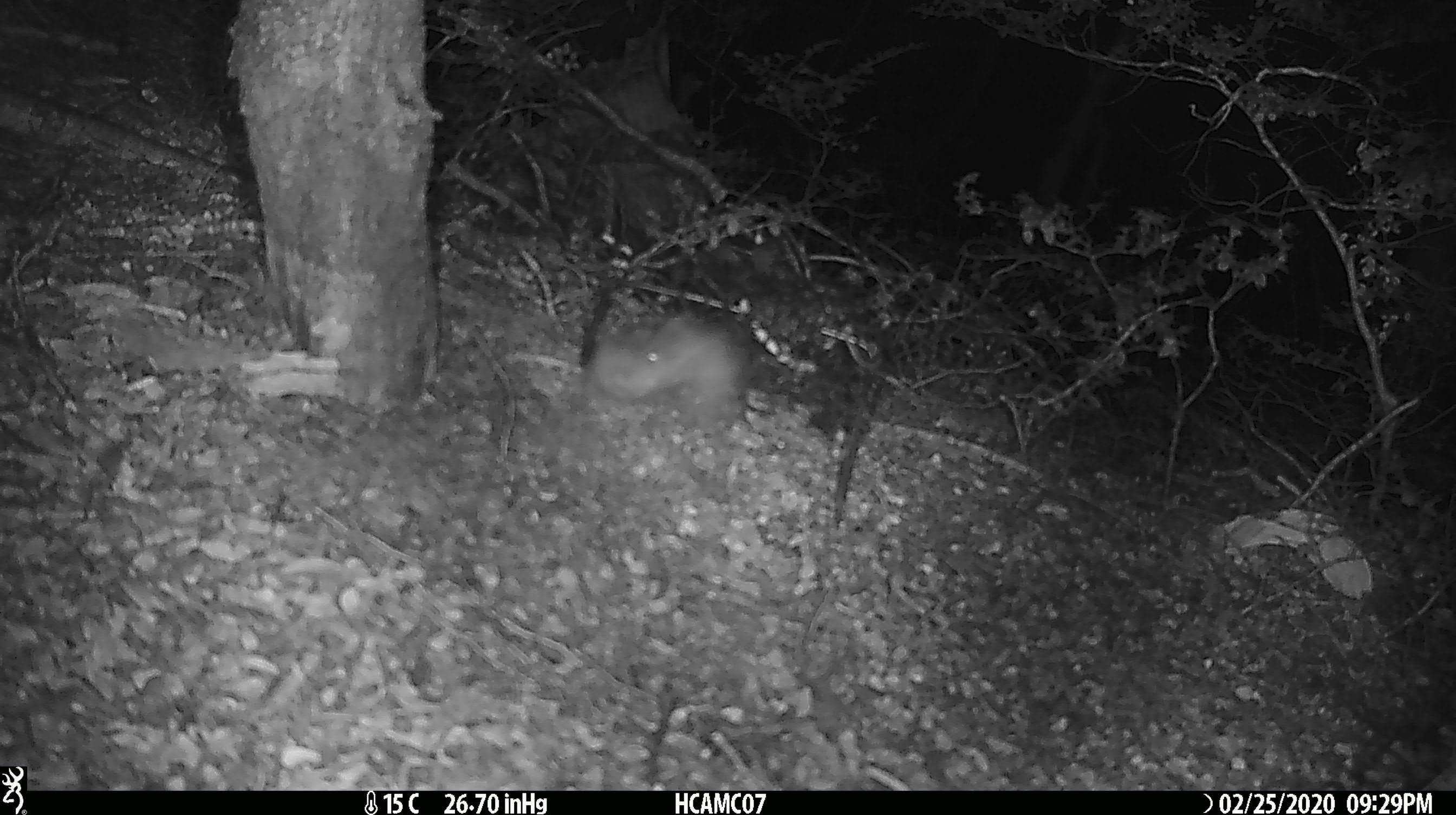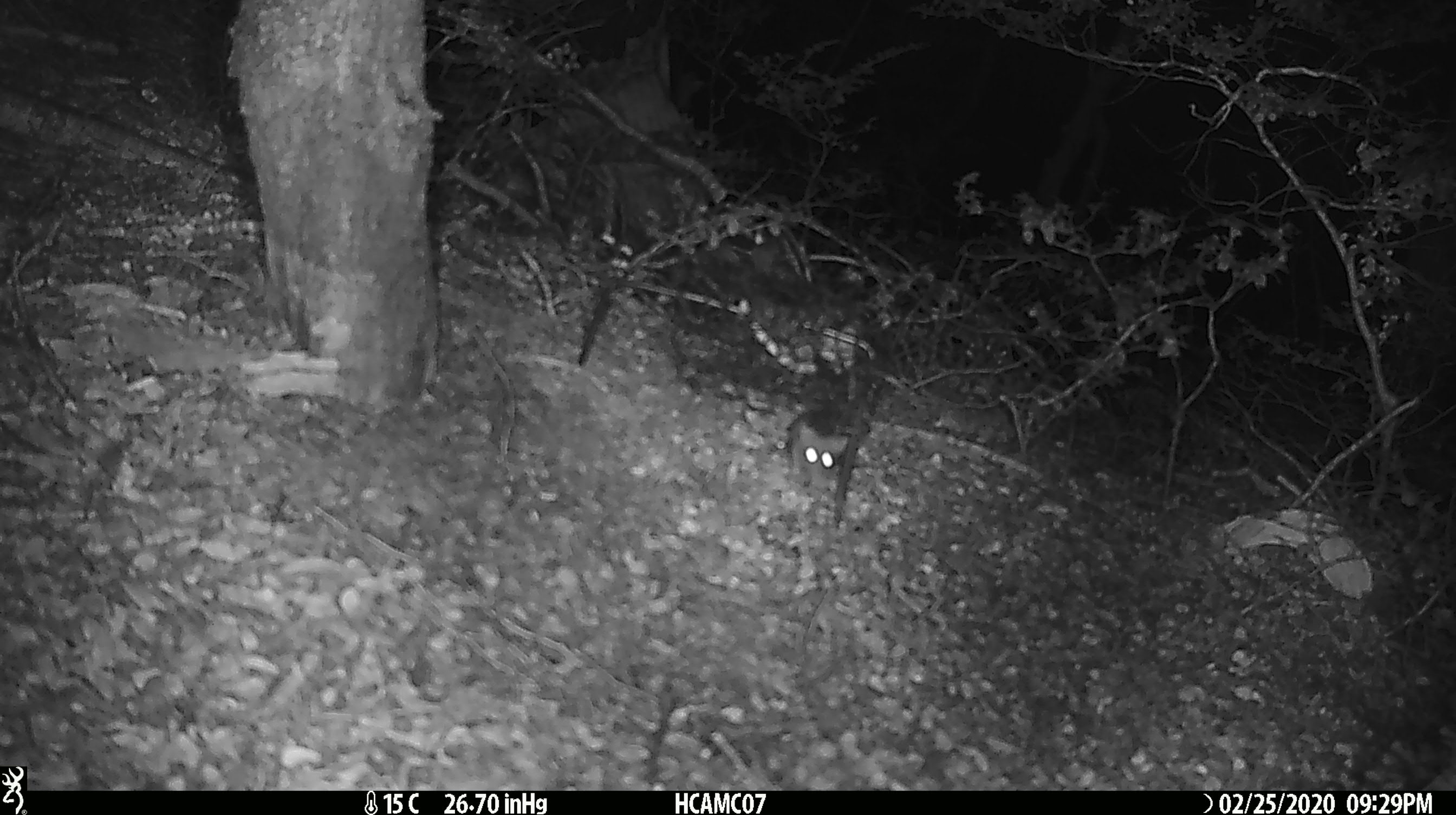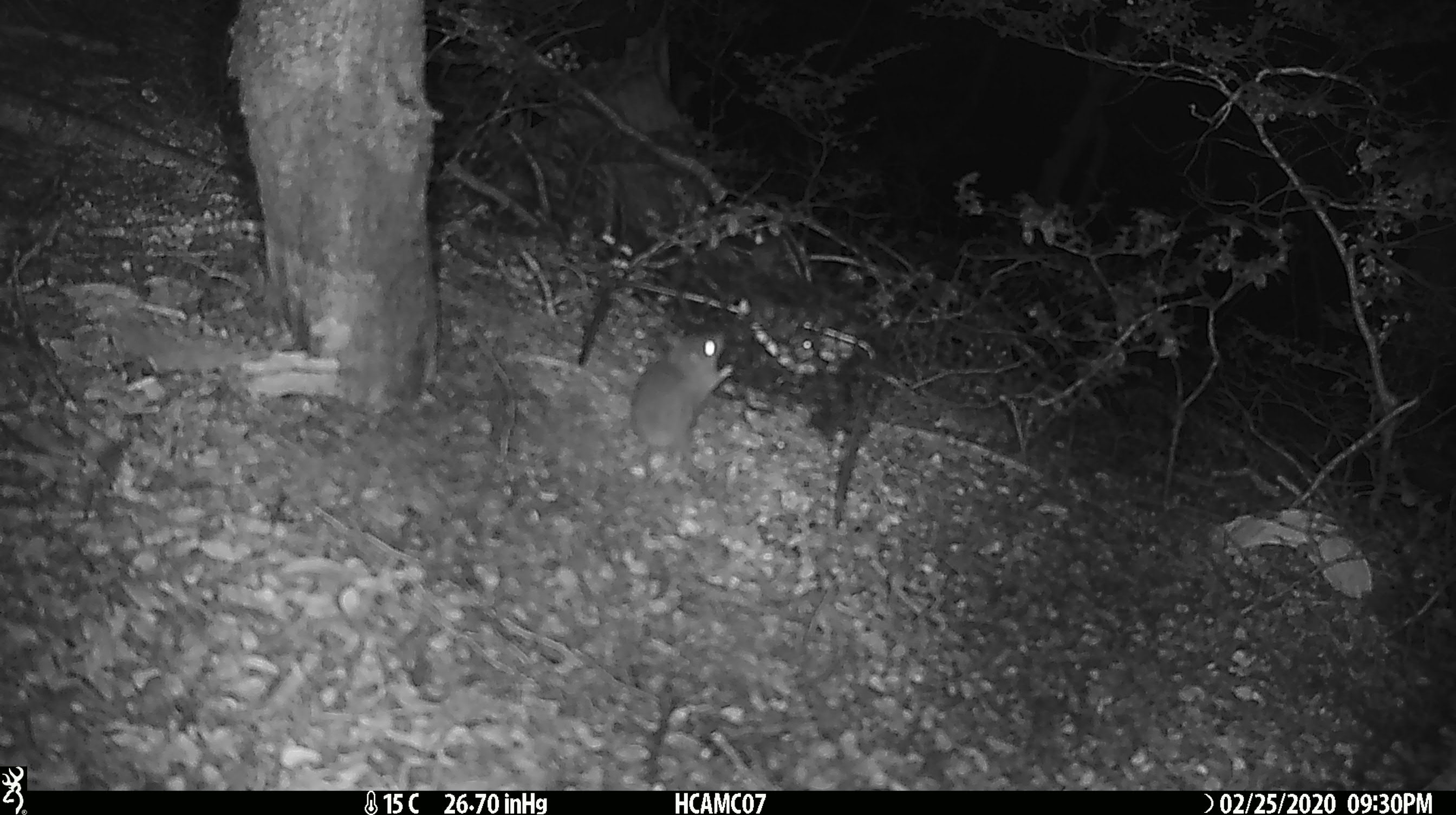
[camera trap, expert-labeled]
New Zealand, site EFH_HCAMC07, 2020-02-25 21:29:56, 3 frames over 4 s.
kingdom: Animalia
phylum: Chordata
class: Mammalia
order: Rodentia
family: Muridae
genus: Mus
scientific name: Mus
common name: mouse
Mouse (Mus).